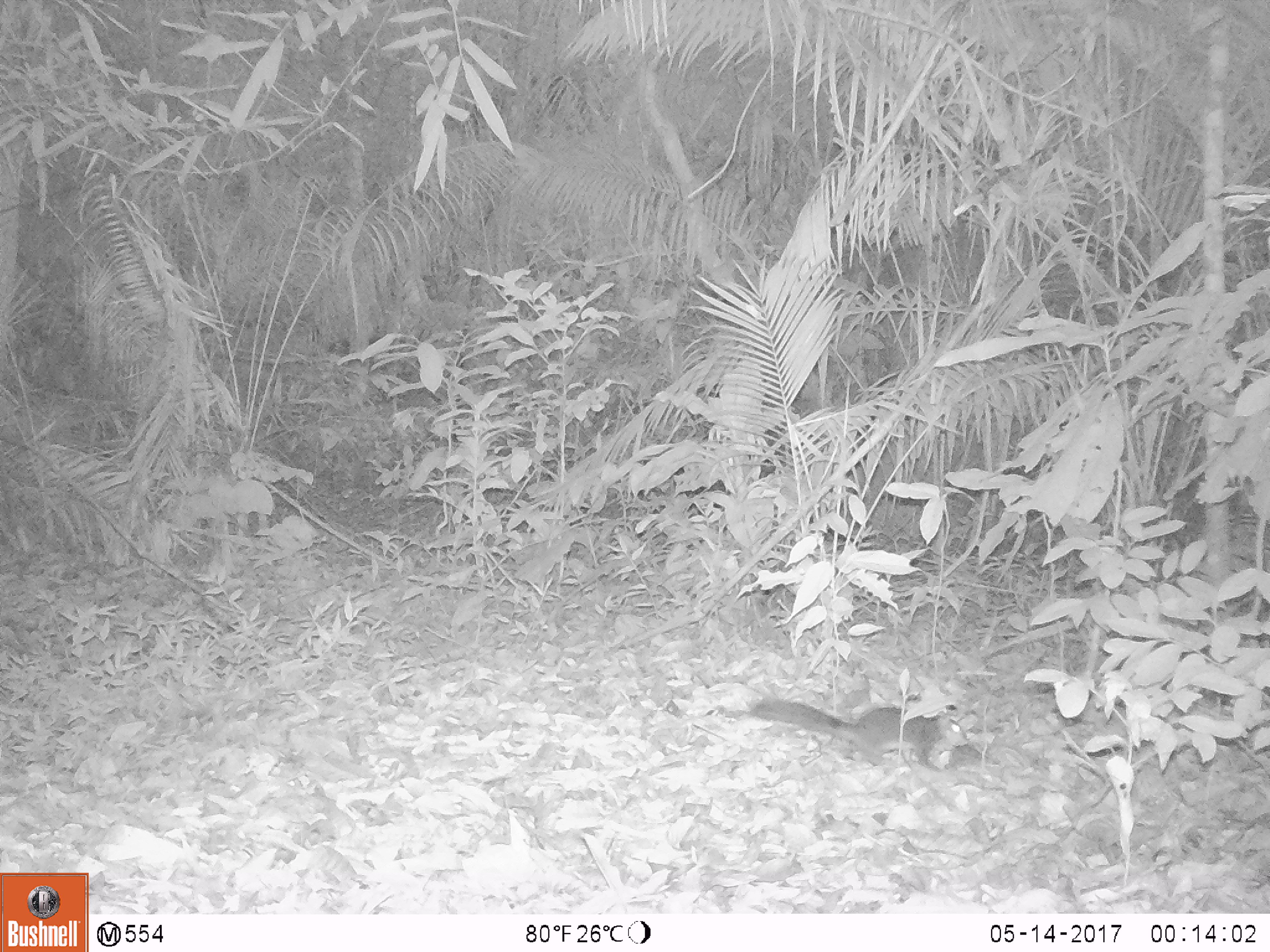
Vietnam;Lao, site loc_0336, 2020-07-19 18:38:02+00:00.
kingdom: Animalia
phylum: Chordata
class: Mammalia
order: Rodentia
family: Sciuridae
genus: Dremomys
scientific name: Dremomys rufigenis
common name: red-cheeked squirrel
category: red cheeked squirrel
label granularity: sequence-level